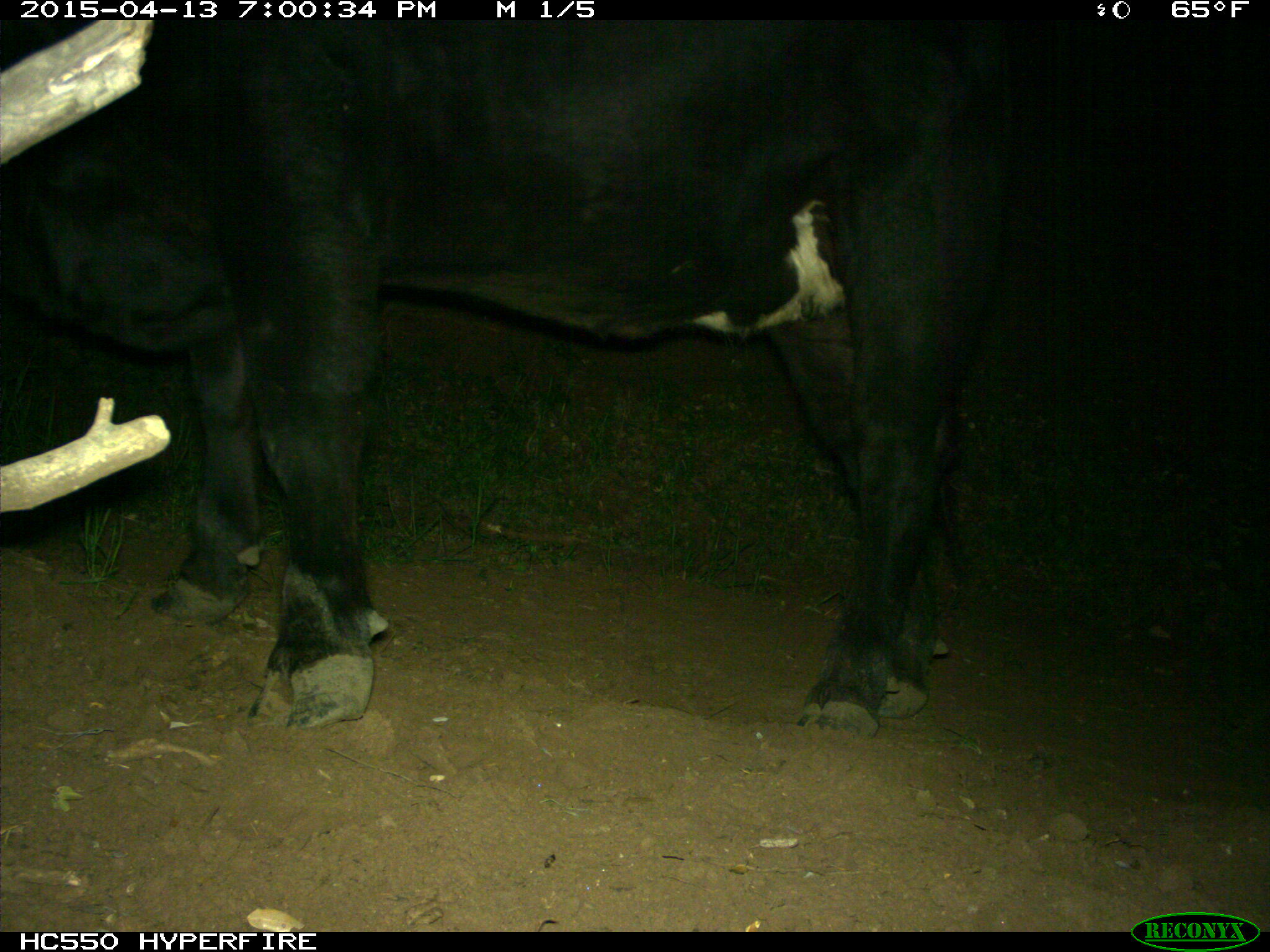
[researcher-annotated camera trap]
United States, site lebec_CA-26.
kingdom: Animalia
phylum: Chordata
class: Mammalia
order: Artiodactyla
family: Bovidae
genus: Bos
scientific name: Bos taurus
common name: domestic cow